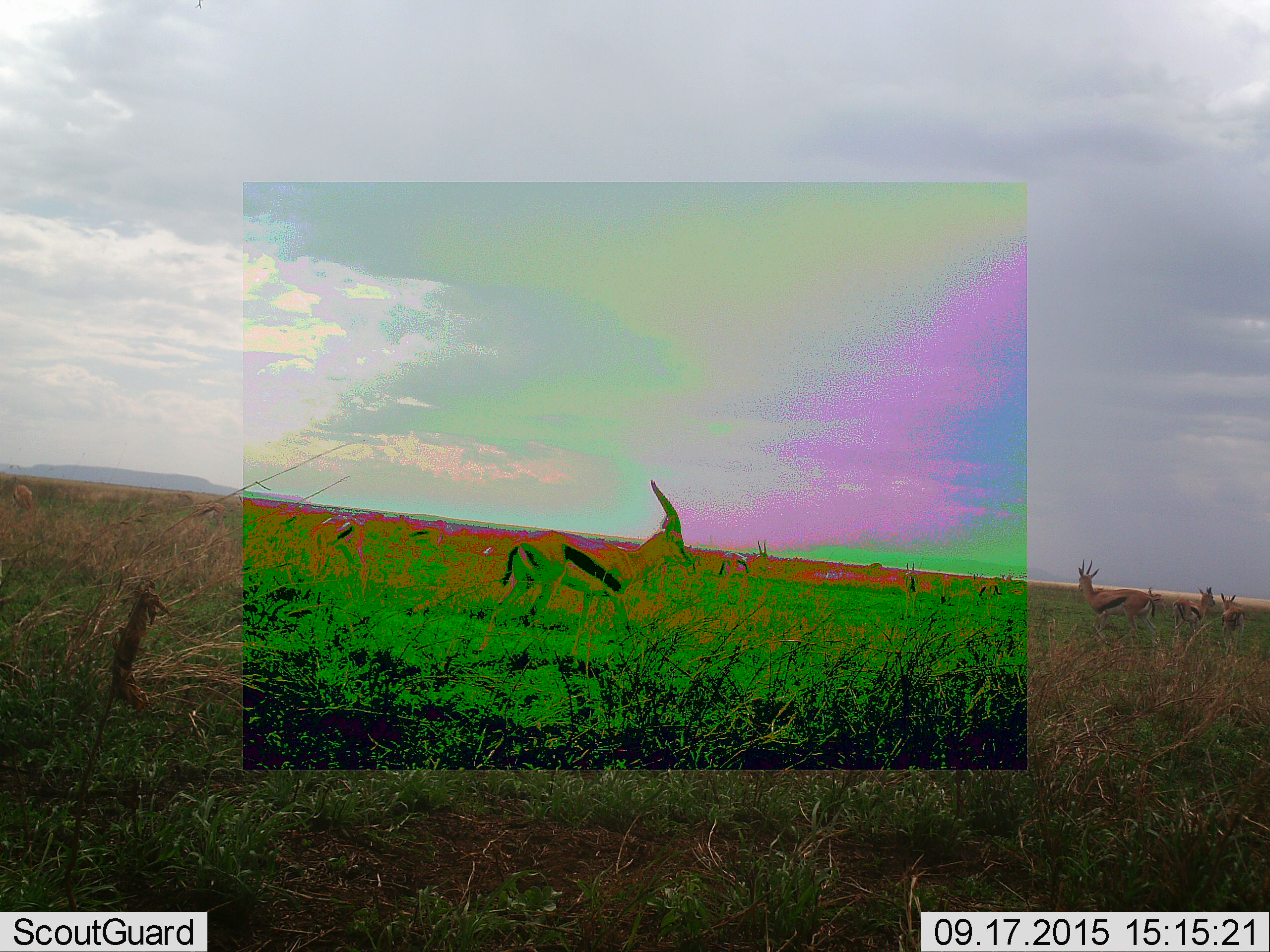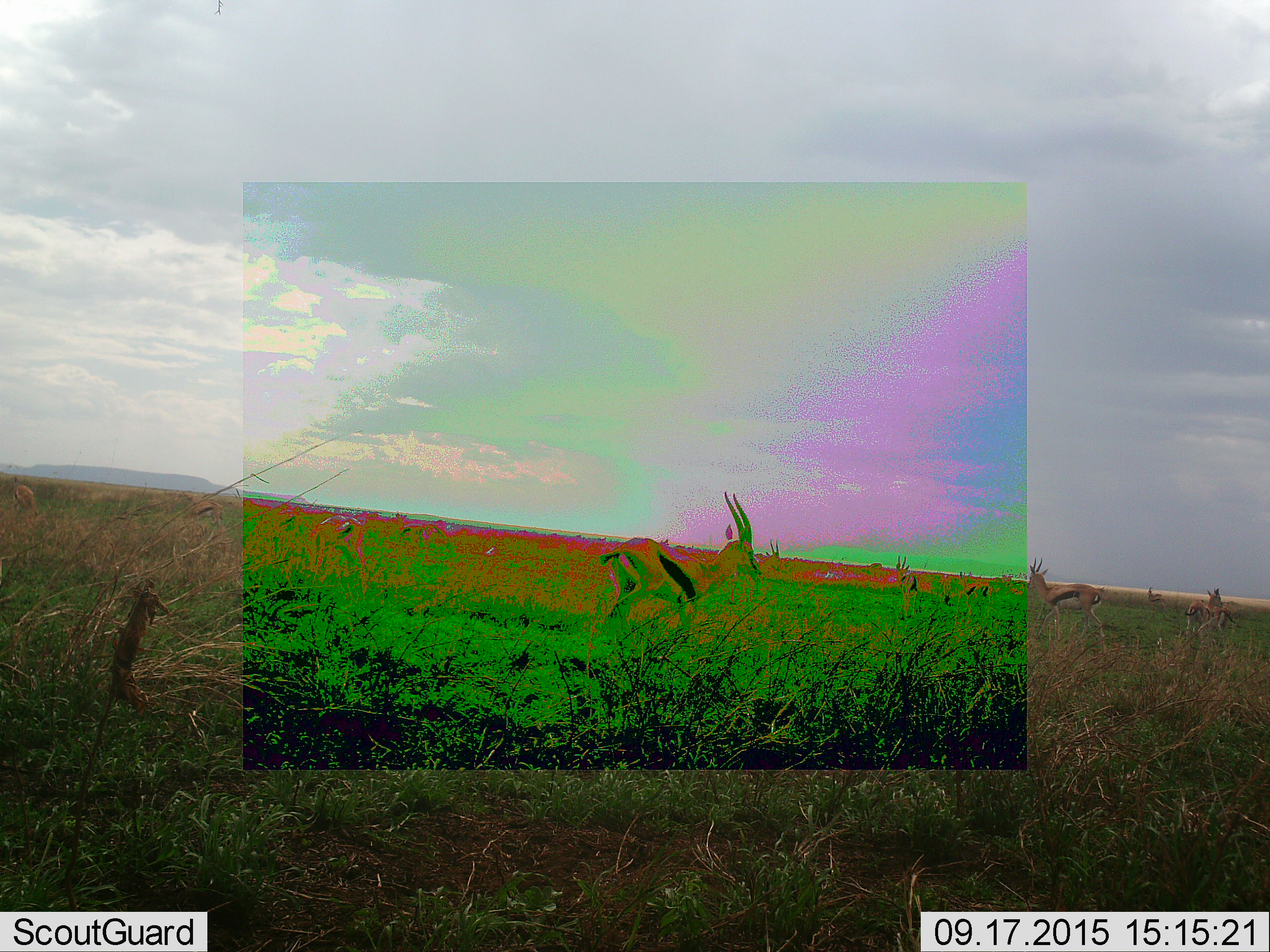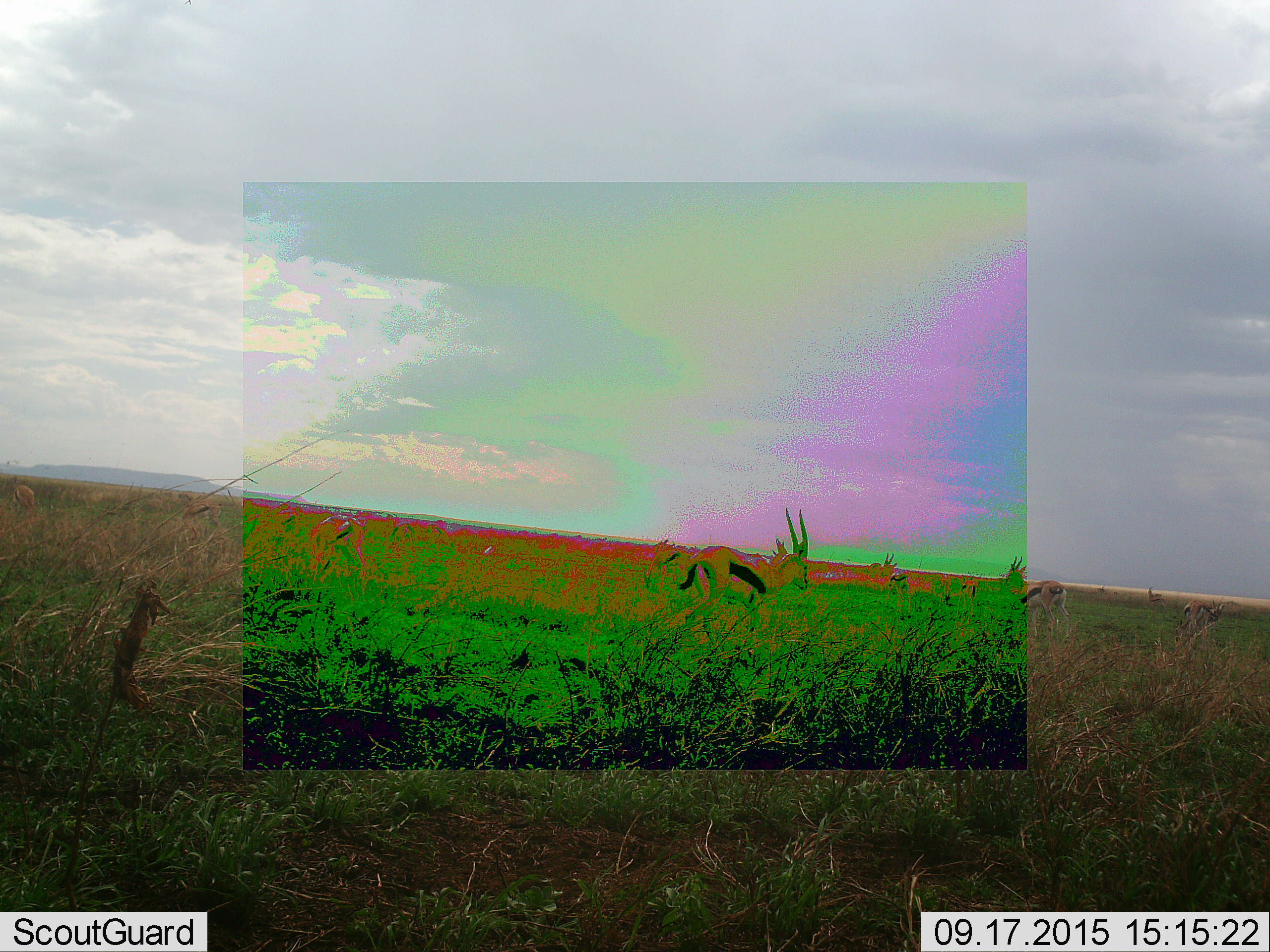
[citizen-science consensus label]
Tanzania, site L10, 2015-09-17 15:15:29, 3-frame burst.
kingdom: Animalia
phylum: Chordata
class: Mammalia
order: Artiodactyla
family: Bovidae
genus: Eudorcas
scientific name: Eudorcas thomsonii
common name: thomson's gazelle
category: gazellethomsons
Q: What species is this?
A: Gazellethomsons (thomson's gazelle) (Eudorcas thomsonii).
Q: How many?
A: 11-50.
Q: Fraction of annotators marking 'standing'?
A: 60%.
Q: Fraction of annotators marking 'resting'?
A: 0%.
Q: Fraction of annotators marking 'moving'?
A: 80%.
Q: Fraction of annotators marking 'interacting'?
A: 0%.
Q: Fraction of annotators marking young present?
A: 0%.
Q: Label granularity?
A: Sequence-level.